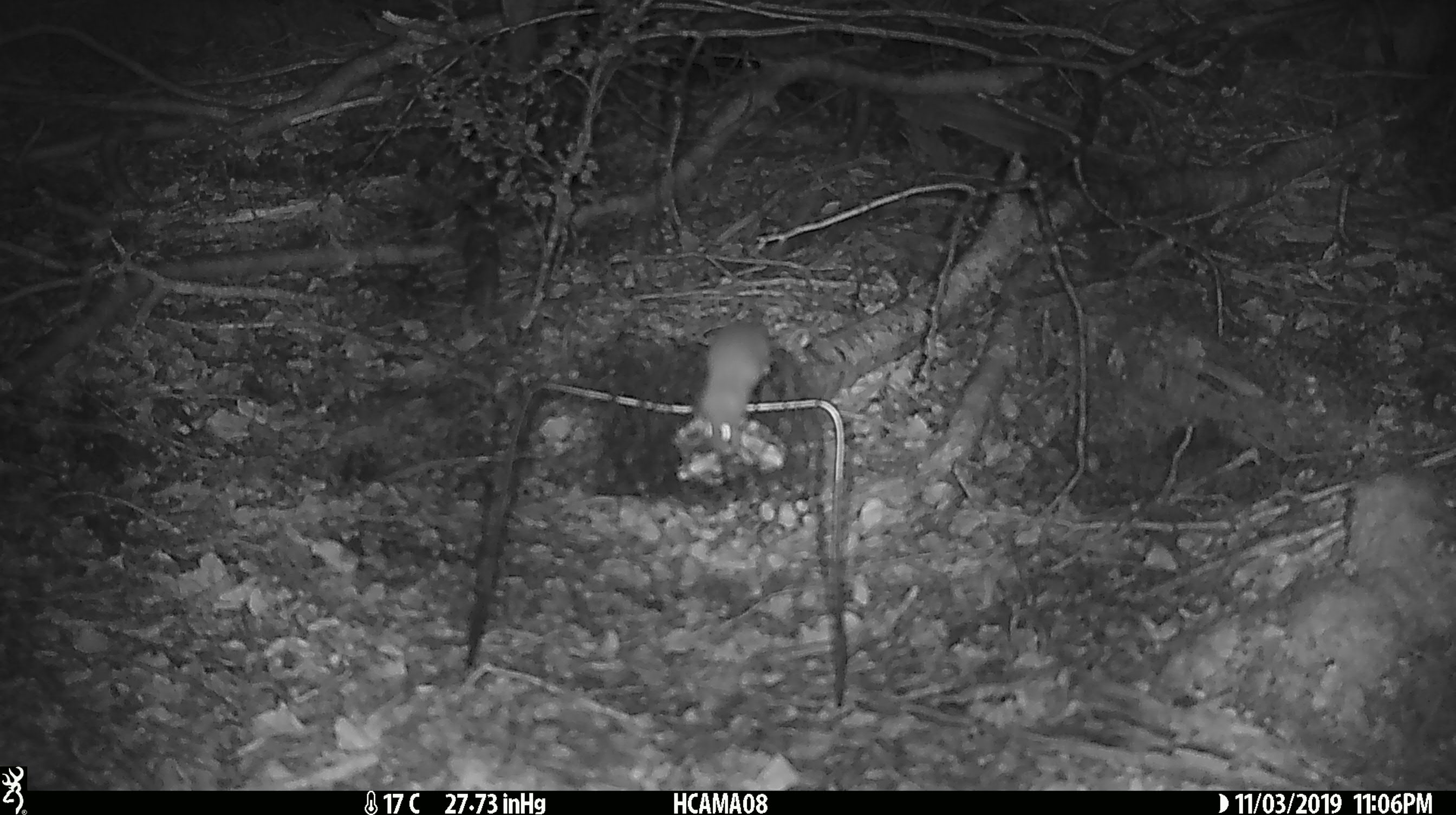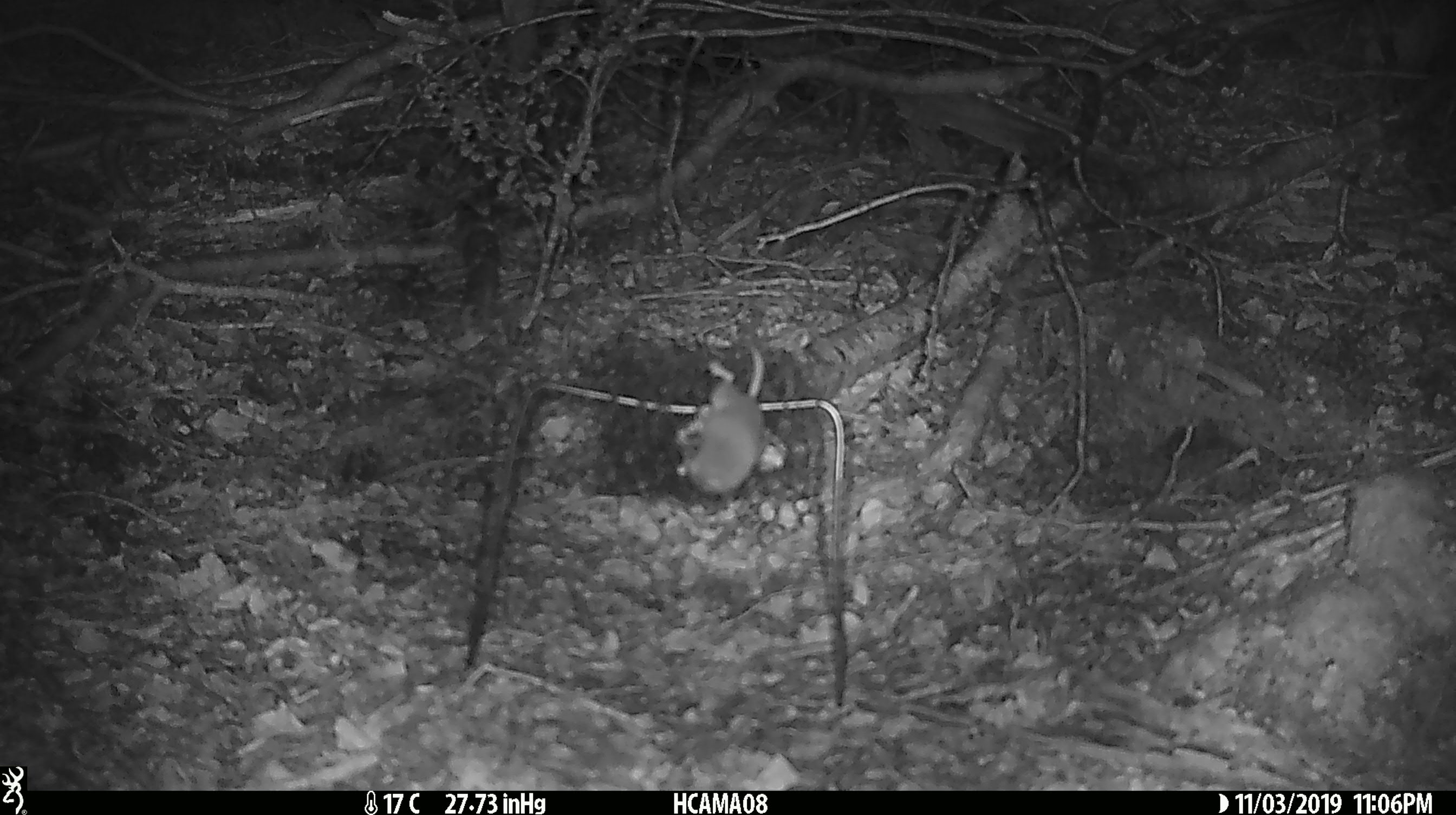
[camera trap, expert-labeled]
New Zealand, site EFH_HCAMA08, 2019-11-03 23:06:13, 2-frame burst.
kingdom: Animalia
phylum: Chordata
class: Mammalia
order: Rodentia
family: Muridae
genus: Mus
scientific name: Mus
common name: mouse